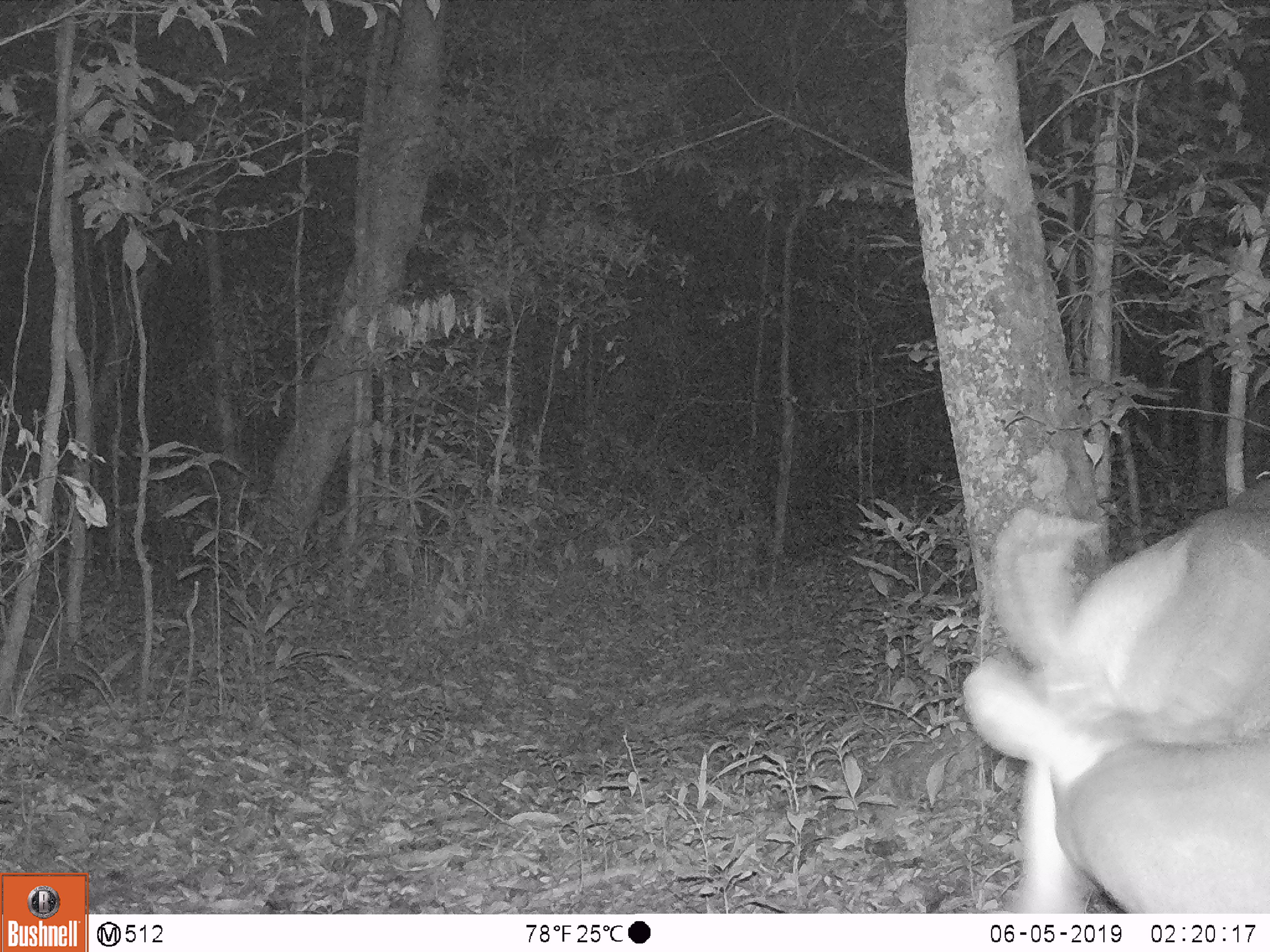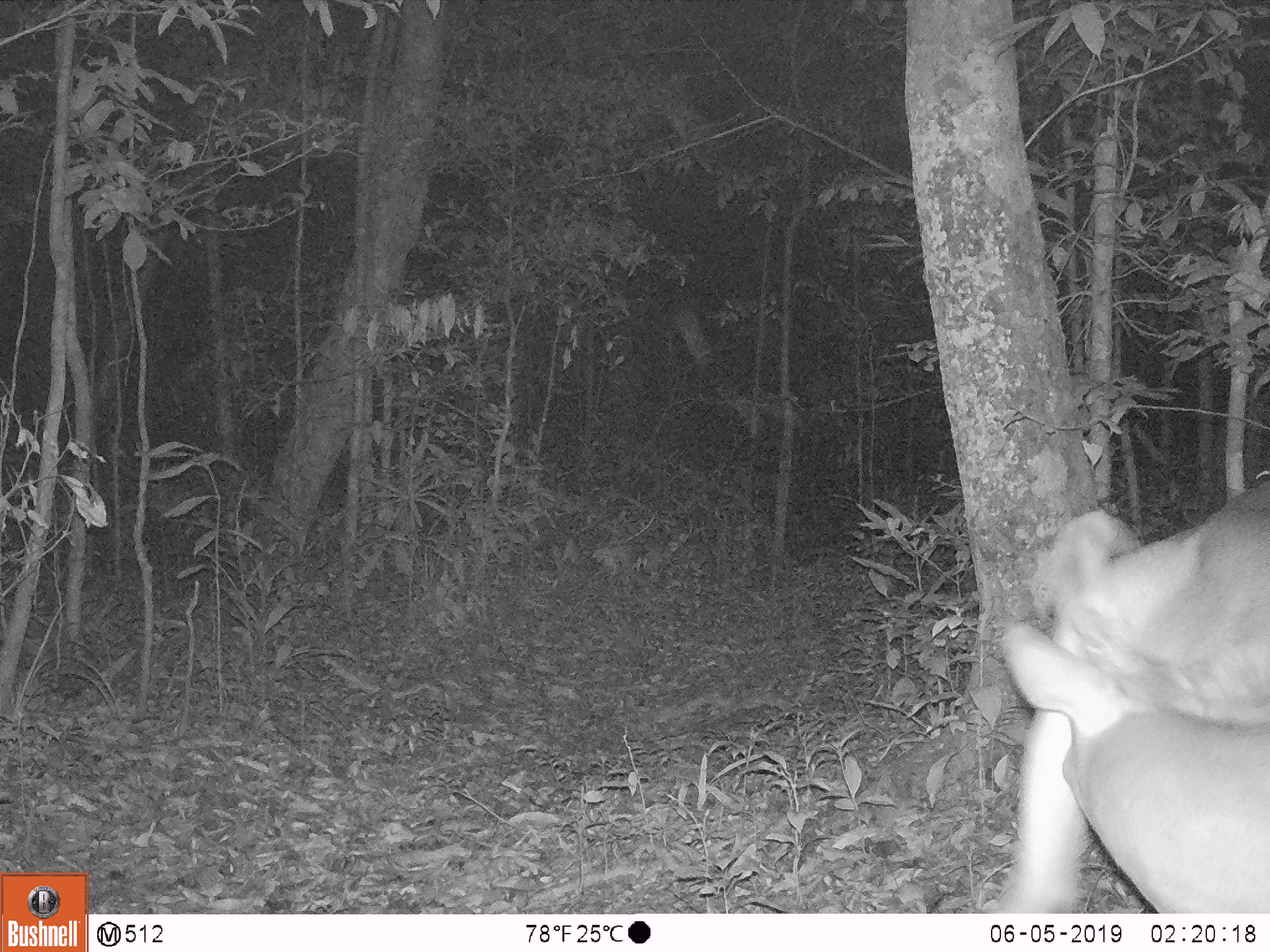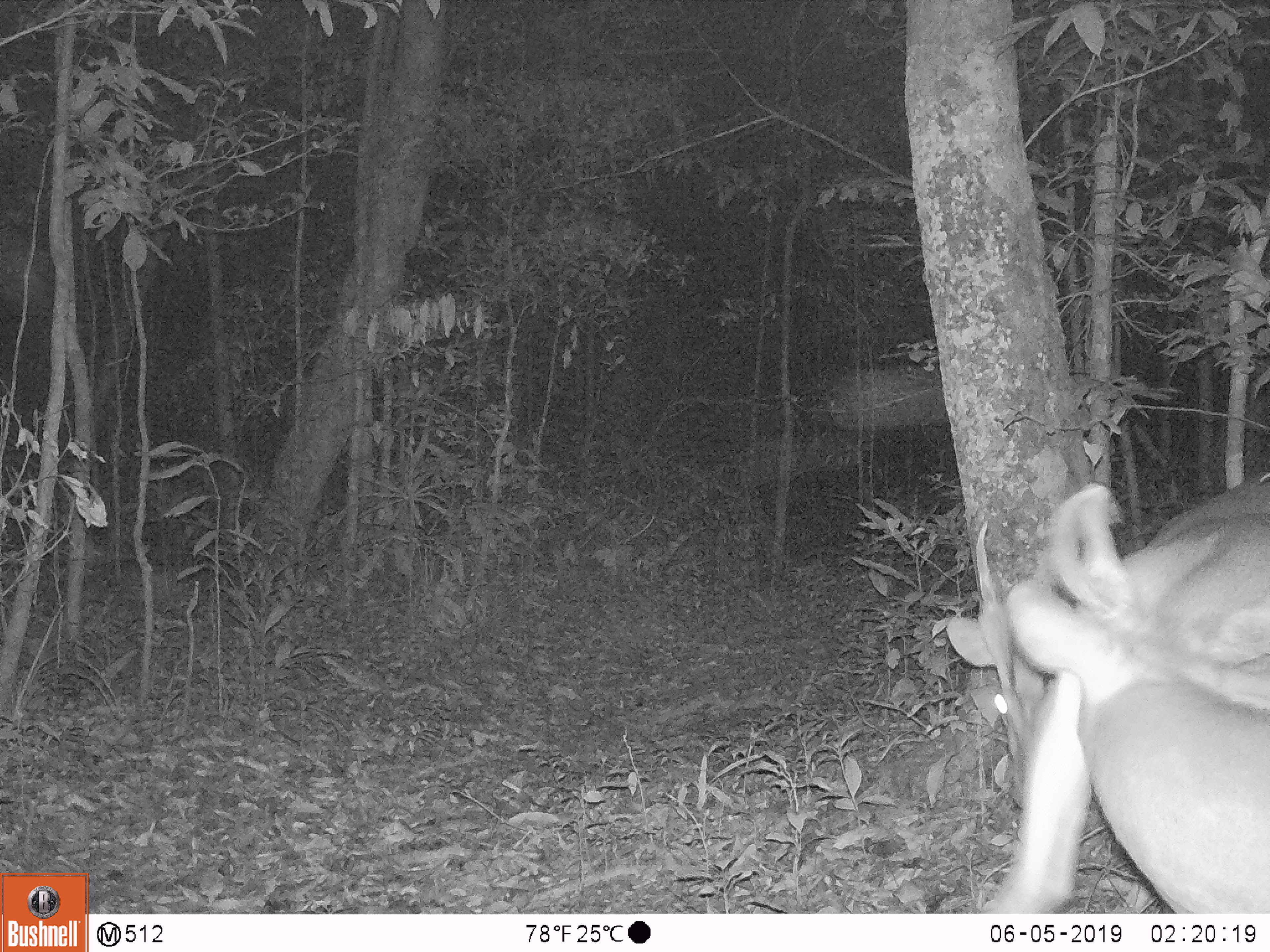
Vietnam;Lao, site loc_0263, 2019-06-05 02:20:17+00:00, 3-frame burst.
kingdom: Animalia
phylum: Chordata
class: Mammalia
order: Artiodactyla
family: Cervidae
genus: Muntiacus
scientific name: Muntiacus vuquangensis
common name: large-antlered muntjac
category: large antlered muntjac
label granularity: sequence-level